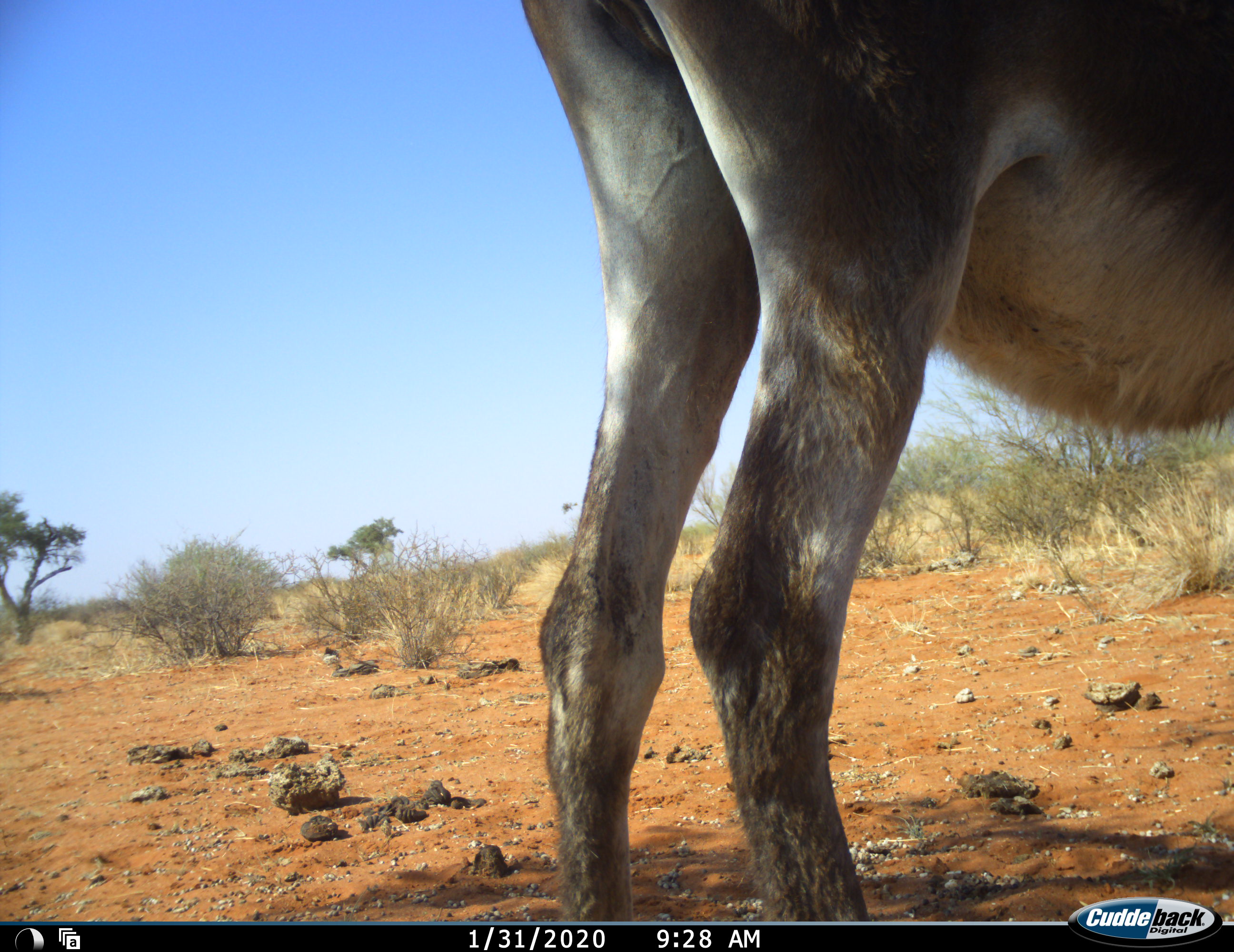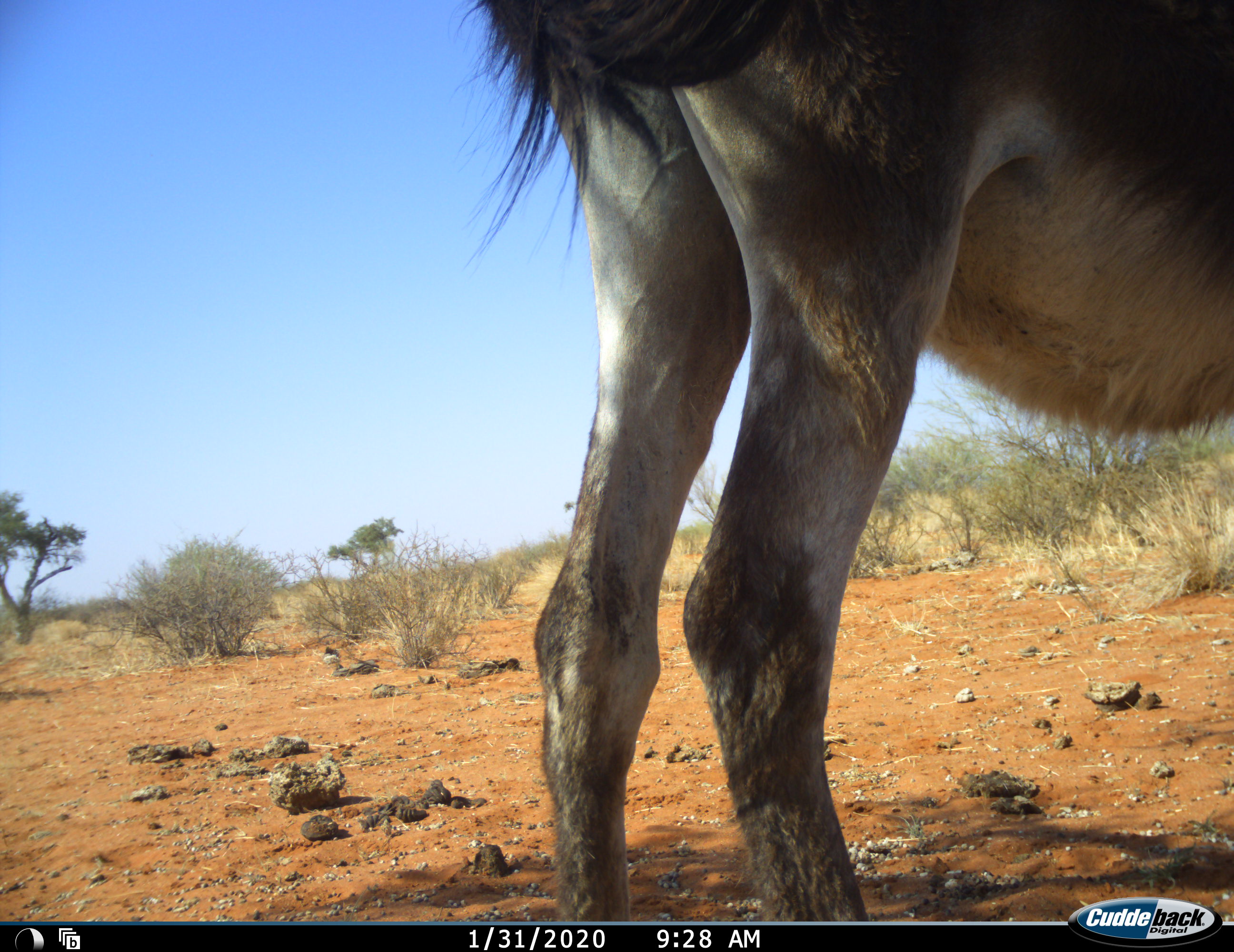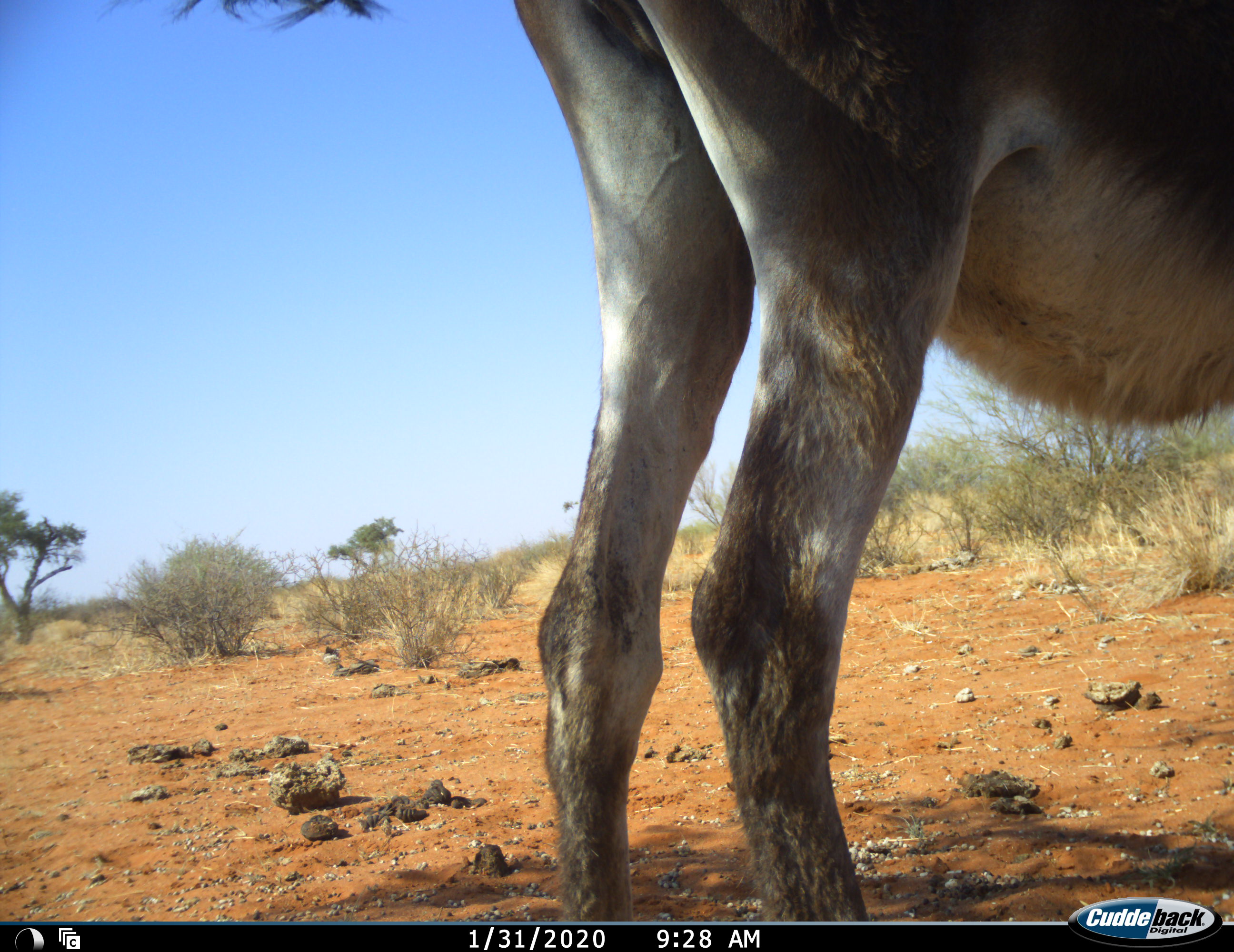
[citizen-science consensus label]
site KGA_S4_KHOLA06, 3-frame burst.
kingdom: Animalia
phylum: Chordata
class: Mammalia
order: Artiodactyla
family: Bovidae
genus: Oryx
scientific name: Oryx gazella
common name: gemsbok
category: oryx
Oryx (gemsbok) (Oryx gazella), count 1. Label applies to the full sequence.